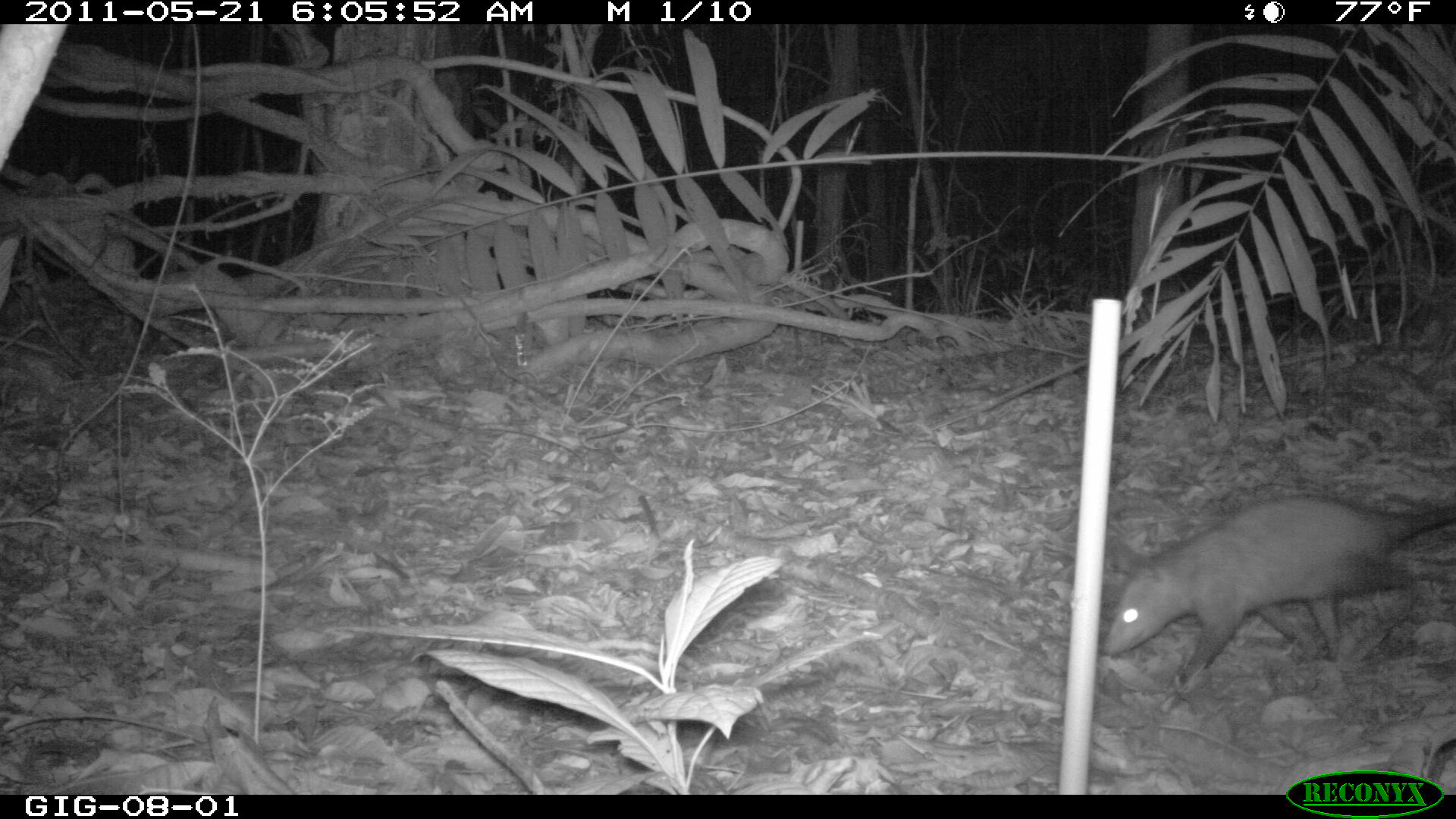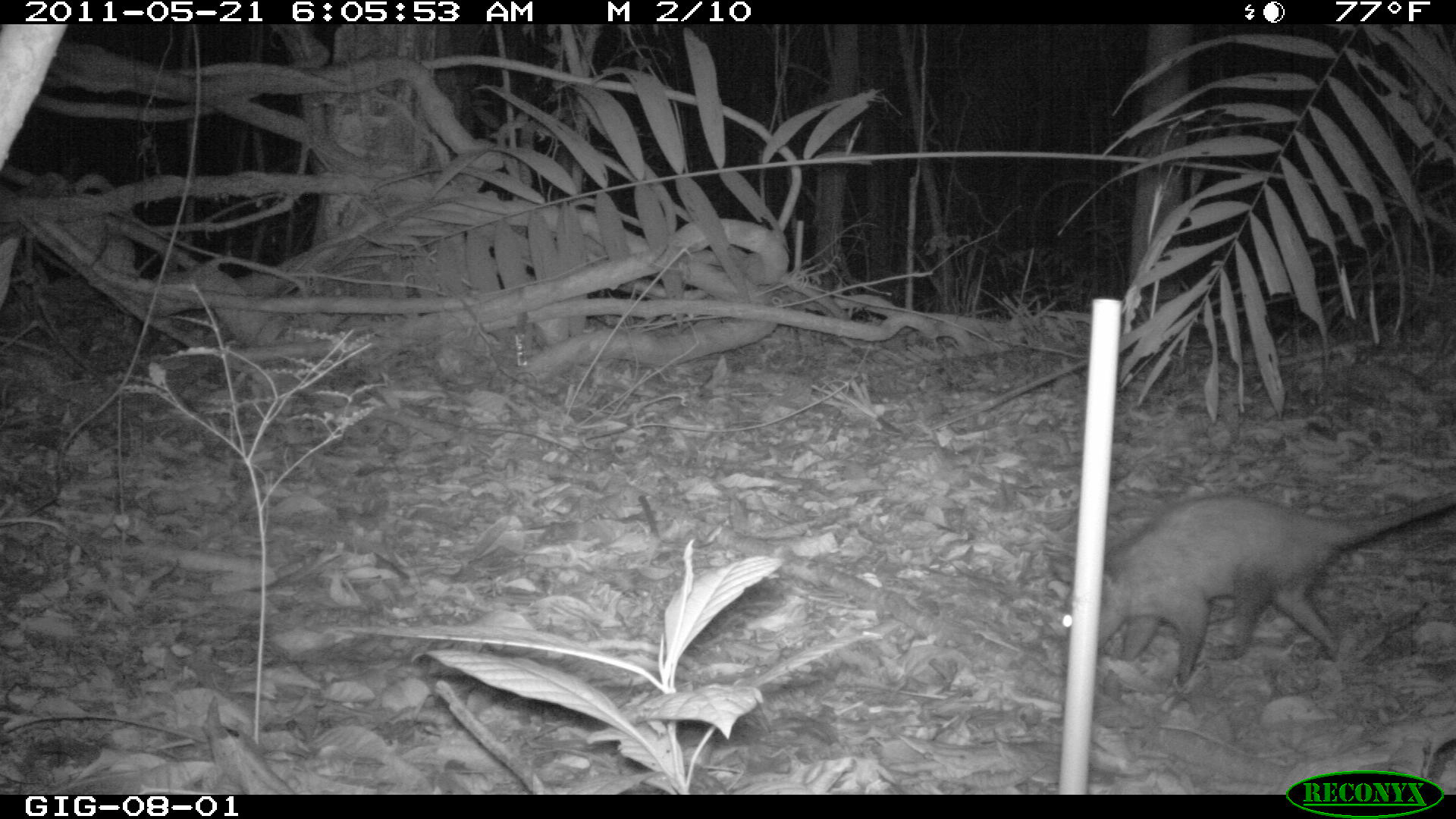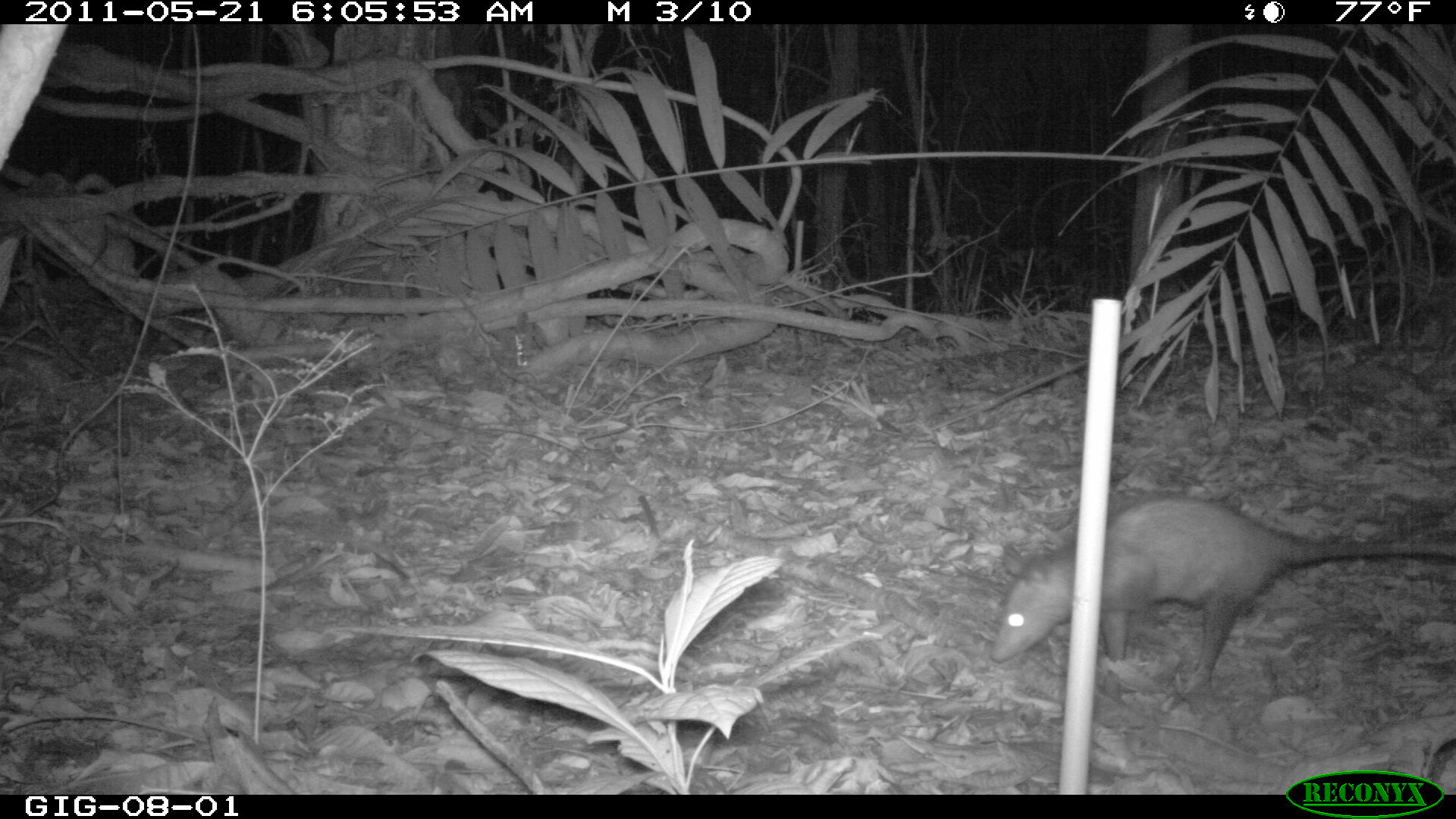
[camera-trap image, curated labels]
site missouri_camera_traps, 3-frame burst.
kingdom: Animalia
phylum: Chordata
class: Mammalia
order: Didelphimorphia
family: Didelphidae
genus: Didelphis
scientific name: Didelphis marsupialis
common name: common opossum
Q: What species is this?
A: Common opossum (Didelphis marsupialis).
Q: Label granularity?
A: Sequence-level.